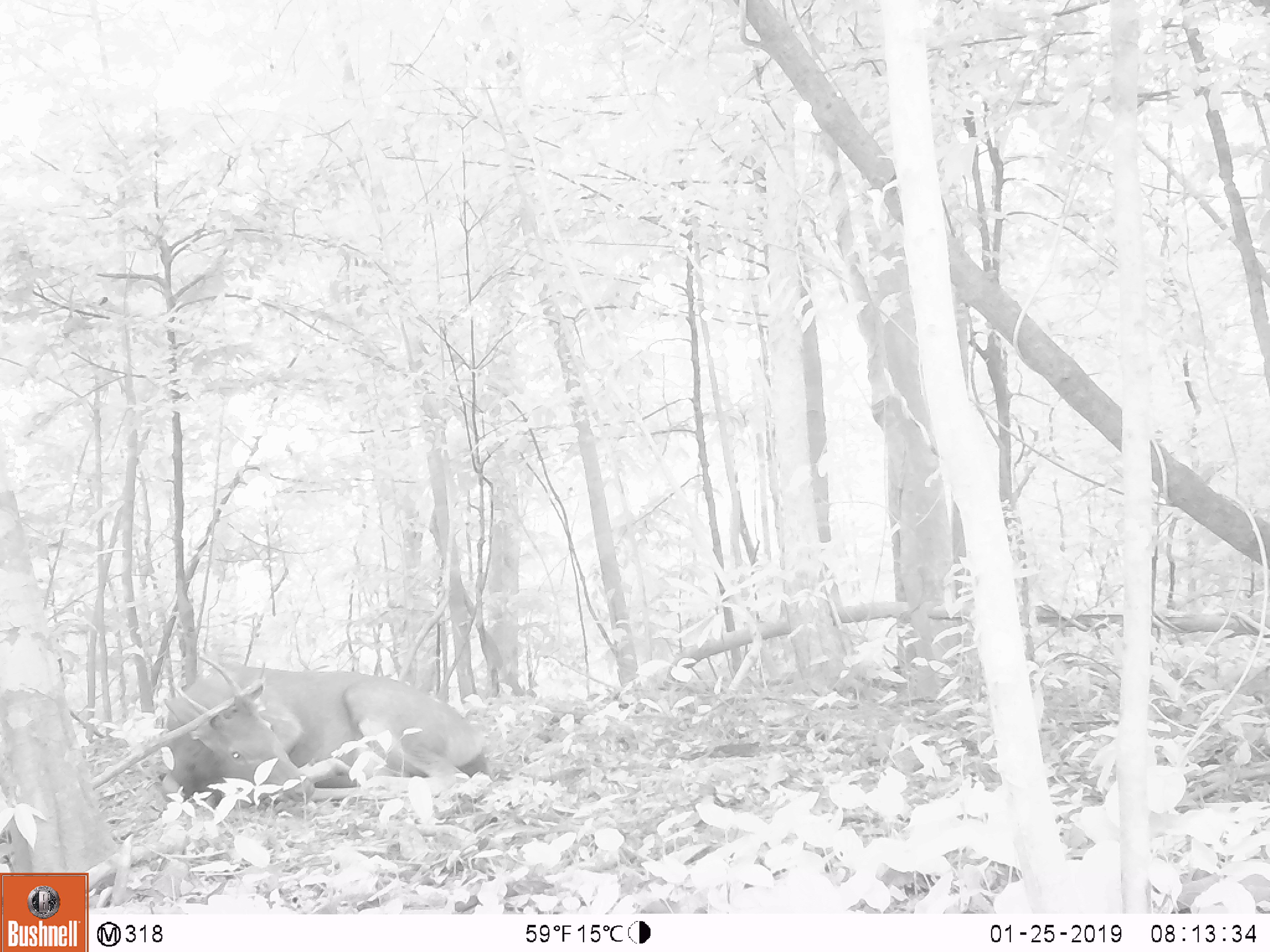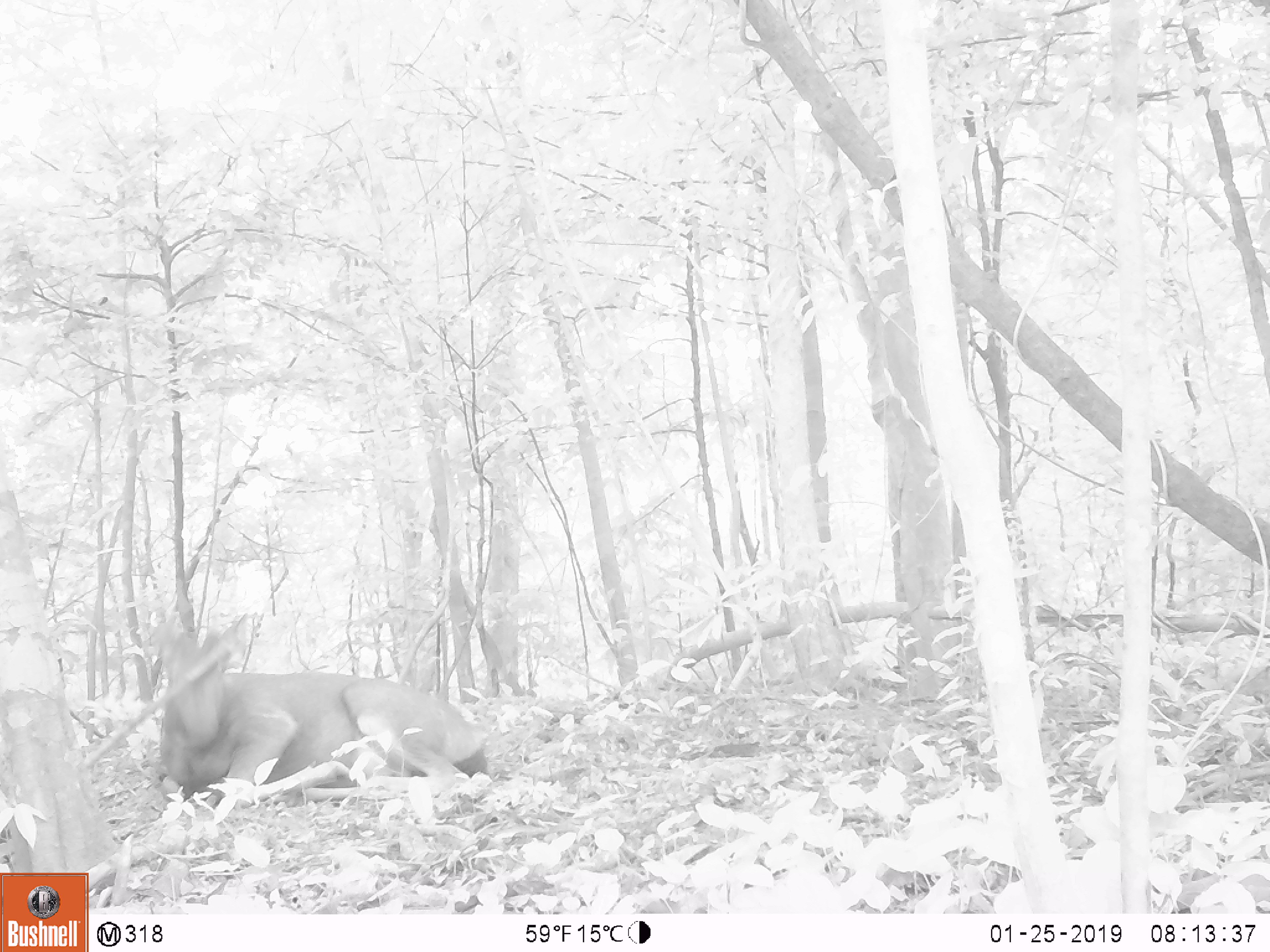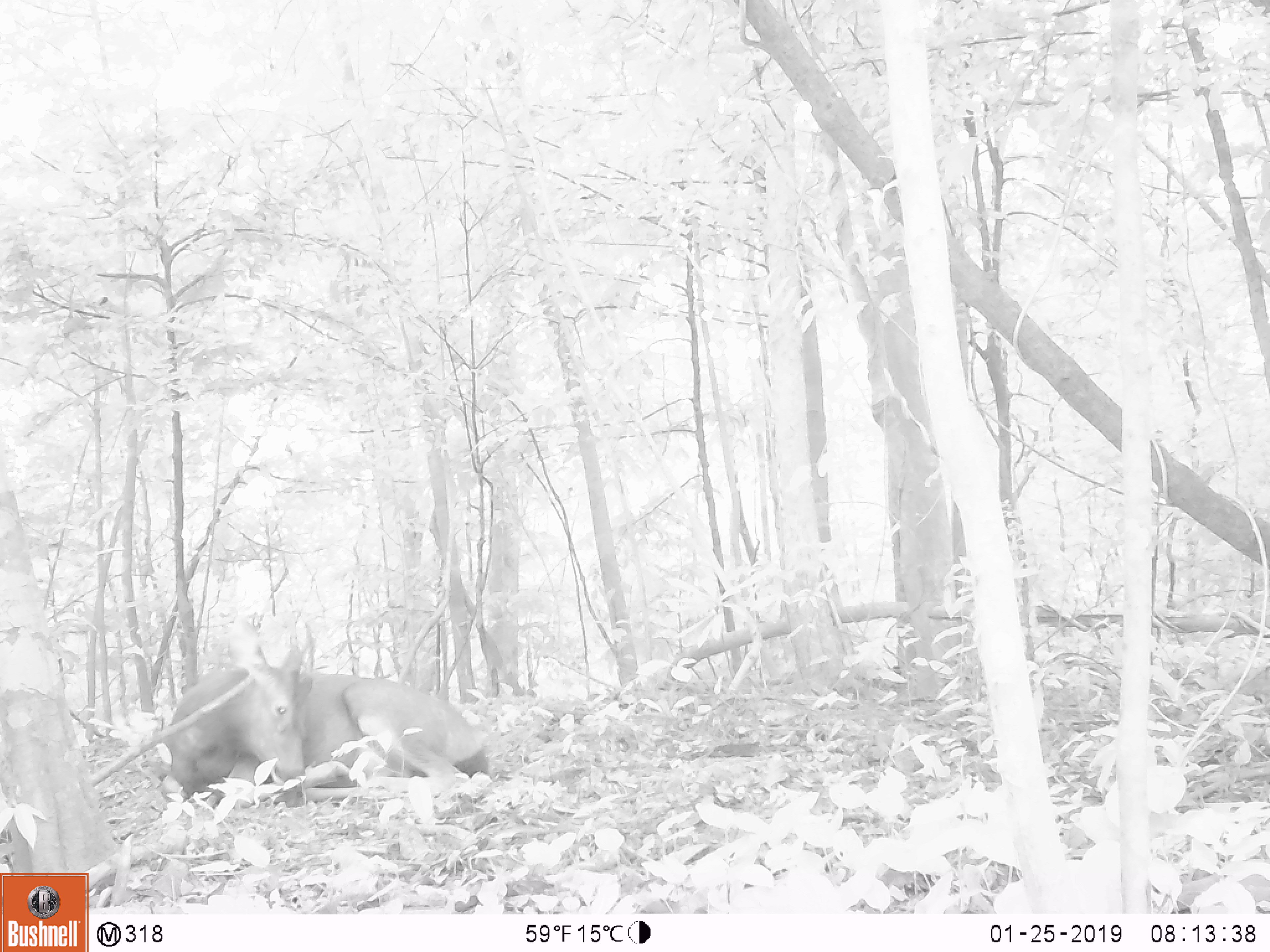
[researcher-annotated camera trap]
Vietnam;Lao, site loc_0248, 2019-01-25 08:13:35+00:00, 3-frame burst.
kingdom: Animalia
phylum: Chordata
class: Mammalia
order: Artiodactyla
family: Cervidae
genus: Rusa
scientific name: Rusa unicolor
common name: sambar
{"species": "sambar (Rusa unicolor)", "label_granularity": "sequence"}